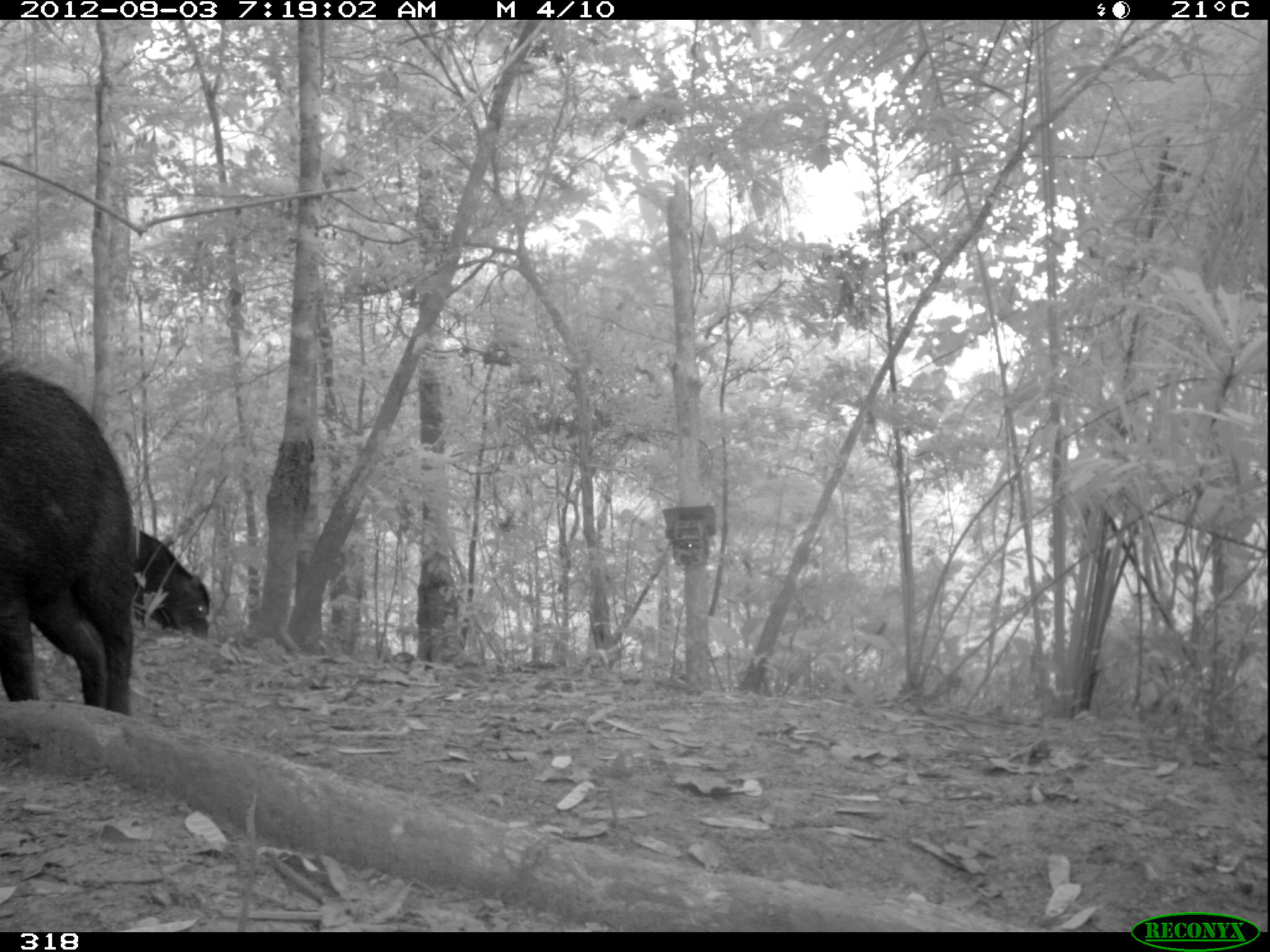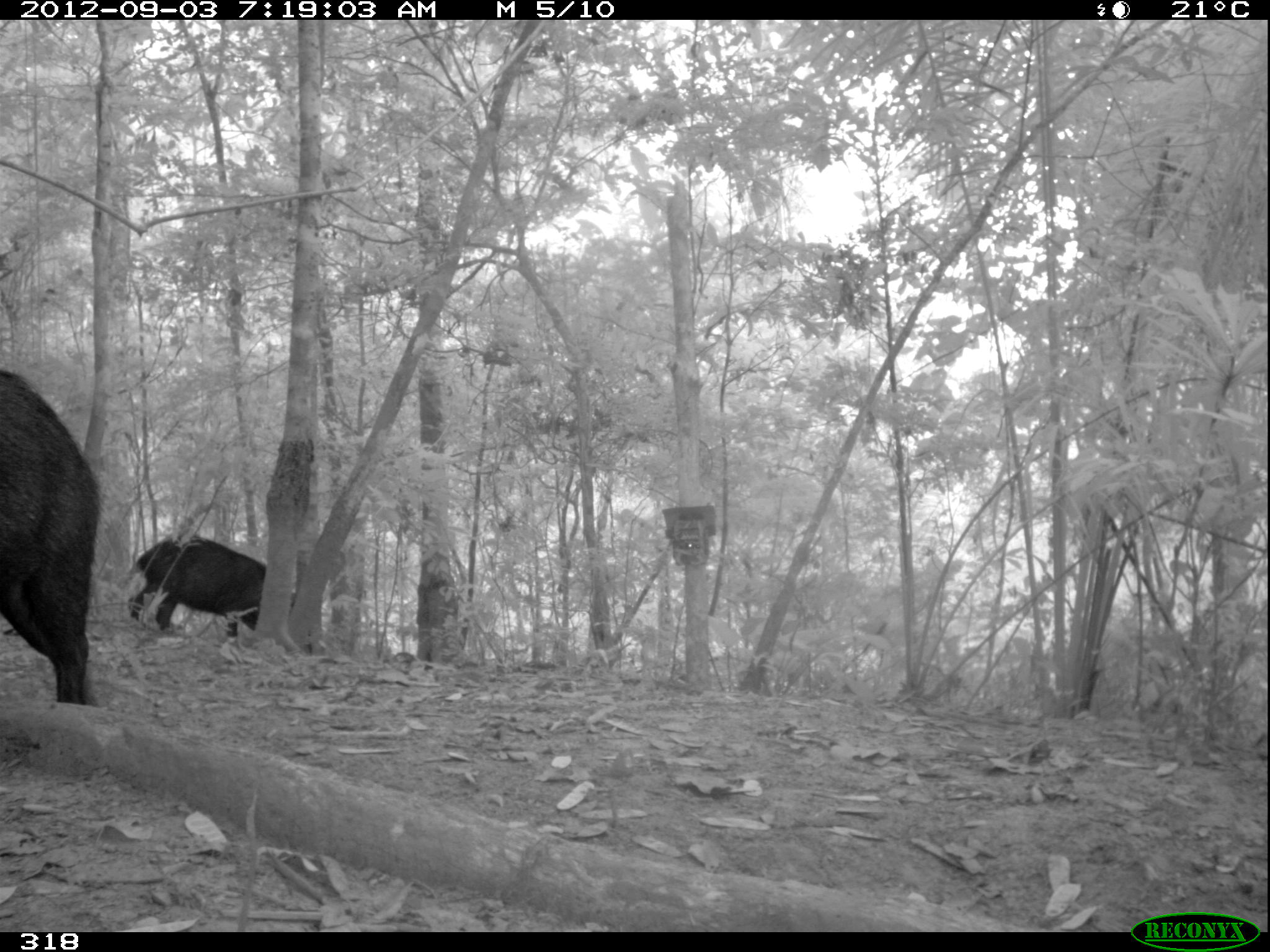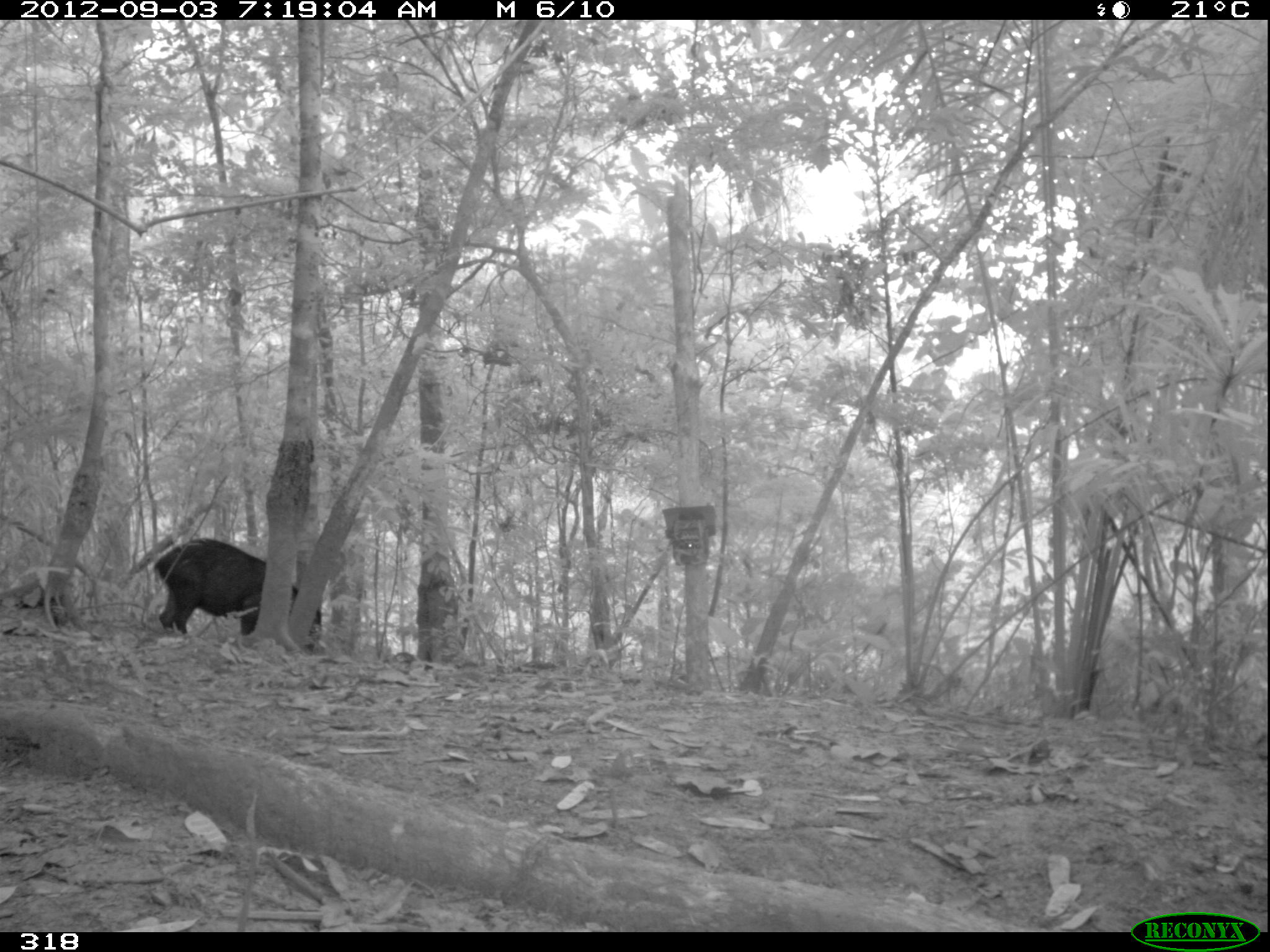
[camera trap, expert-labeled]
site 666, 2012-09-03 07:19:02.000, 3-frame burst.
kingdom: Animalia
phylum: Chordata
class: Mammalia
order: Artiodactyla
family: Tayassuidae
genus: Tayassu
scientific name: Tayassu pecari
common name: white-lipped peccary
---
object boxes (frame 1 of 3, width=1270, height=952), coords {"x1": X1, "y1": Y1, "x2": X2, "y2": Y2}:
tayassu pecari: {"x1": 0, "y1": 359, "x2": 137, "y2": 712}; {"x1": 133, "y1": 527, "x2": 209, "y2": 636}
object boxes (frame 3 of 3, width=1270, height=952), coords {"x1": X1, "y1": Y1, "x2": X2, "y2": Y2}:
tayassu pecari: {"x1": 153, "y1": 537, "x2": 321, "y2": 651}